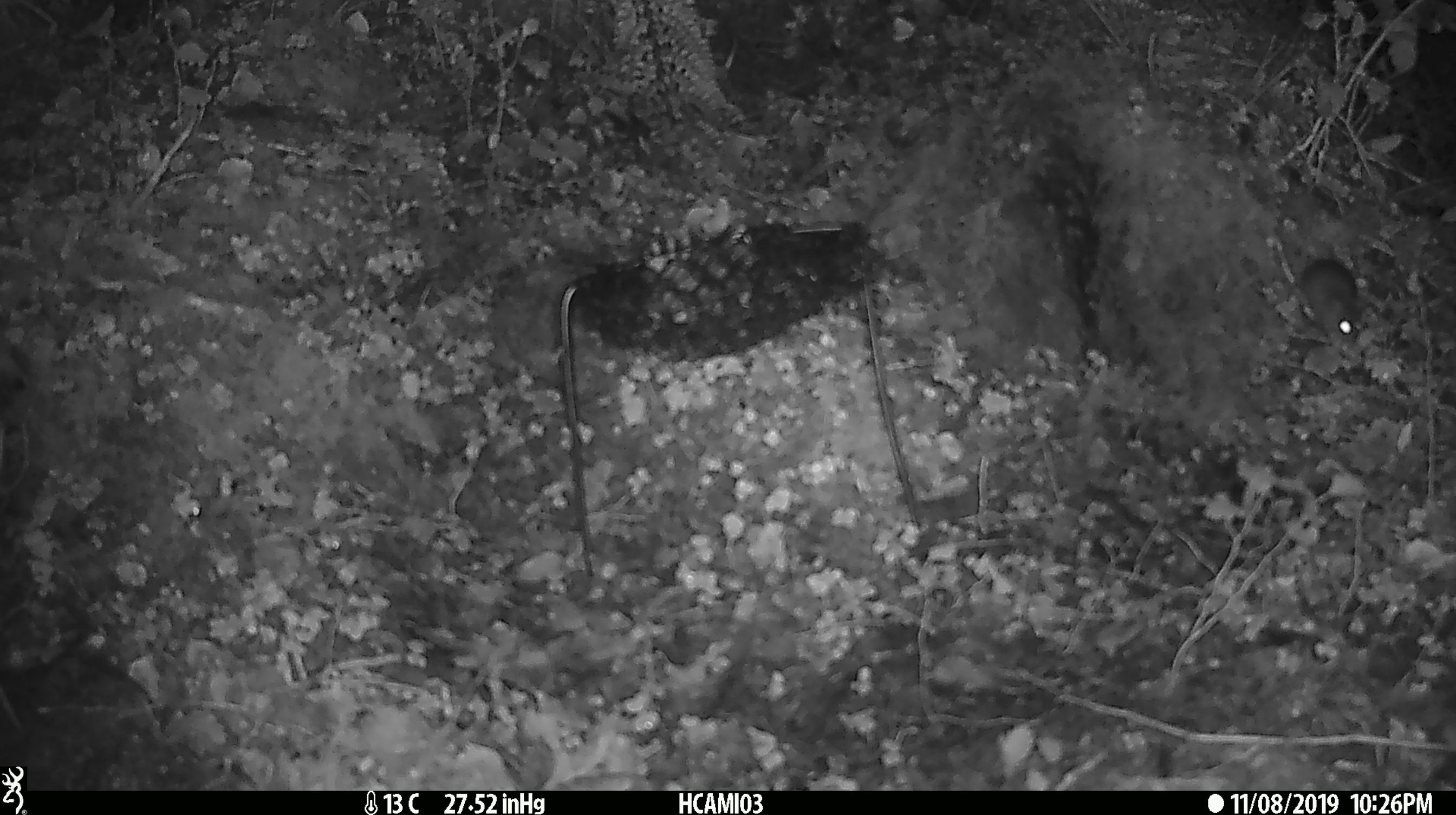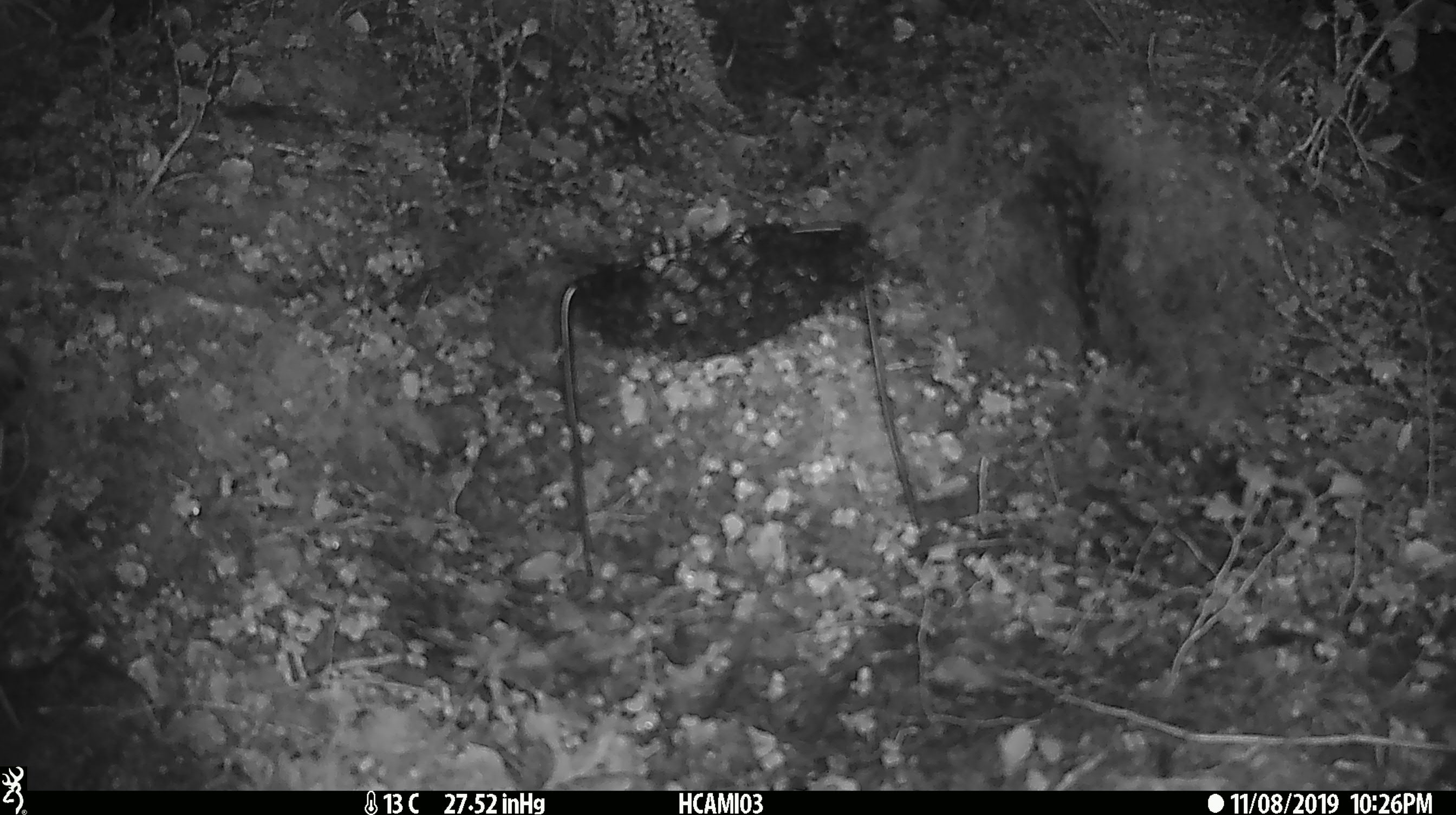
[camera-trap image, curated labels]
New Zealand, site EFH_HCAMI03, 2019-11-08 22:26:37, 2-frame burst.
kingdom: Animalia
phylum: Chordata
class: Mammalia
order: Rodentia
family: Muridae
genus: Mus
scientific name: Mus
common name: mouse